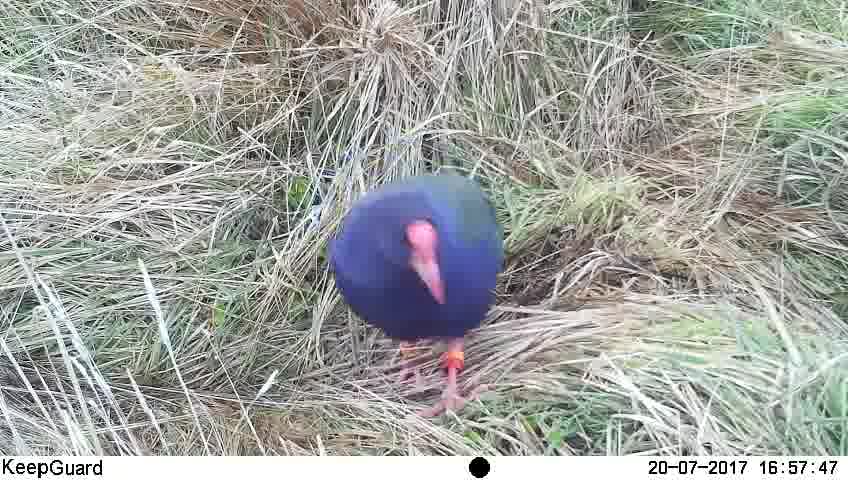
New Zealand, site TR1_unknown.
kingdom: Animalia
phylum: Chordata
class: Aves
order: Gruiformes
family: Rallidae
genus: Porphyrio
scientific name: Porphyrio mantelli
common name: takahe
Takahe (Porphyrio mantelli).